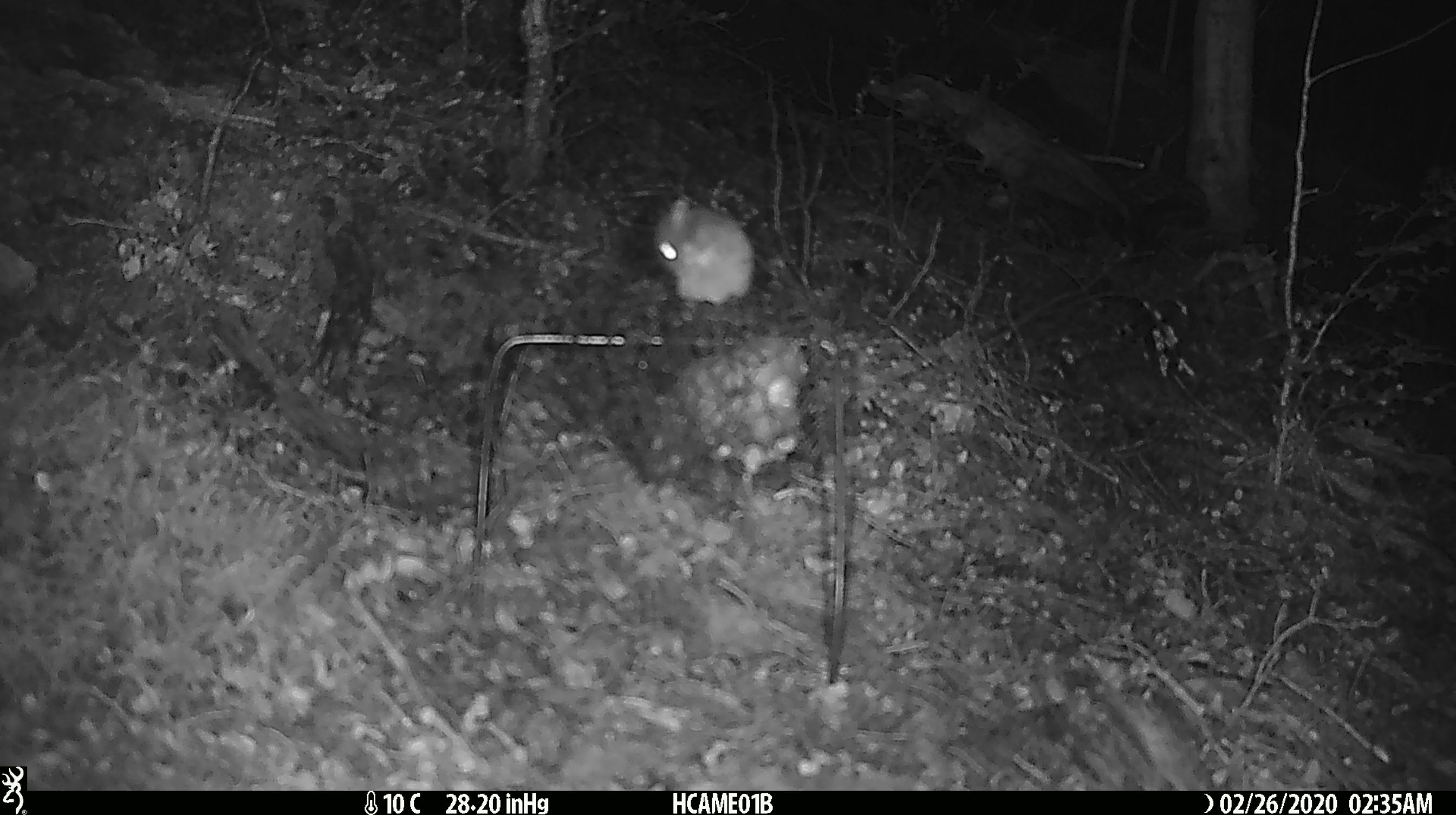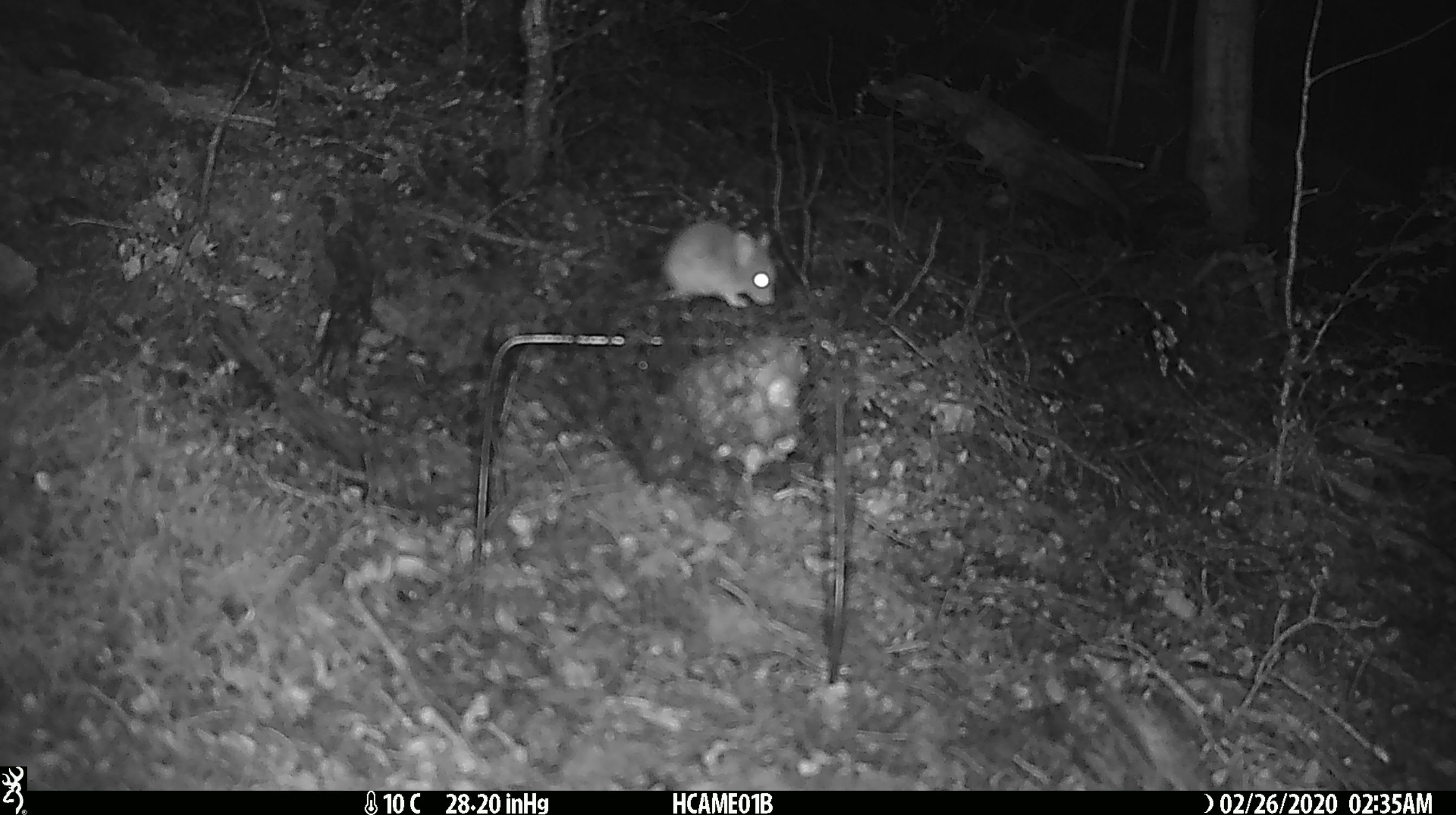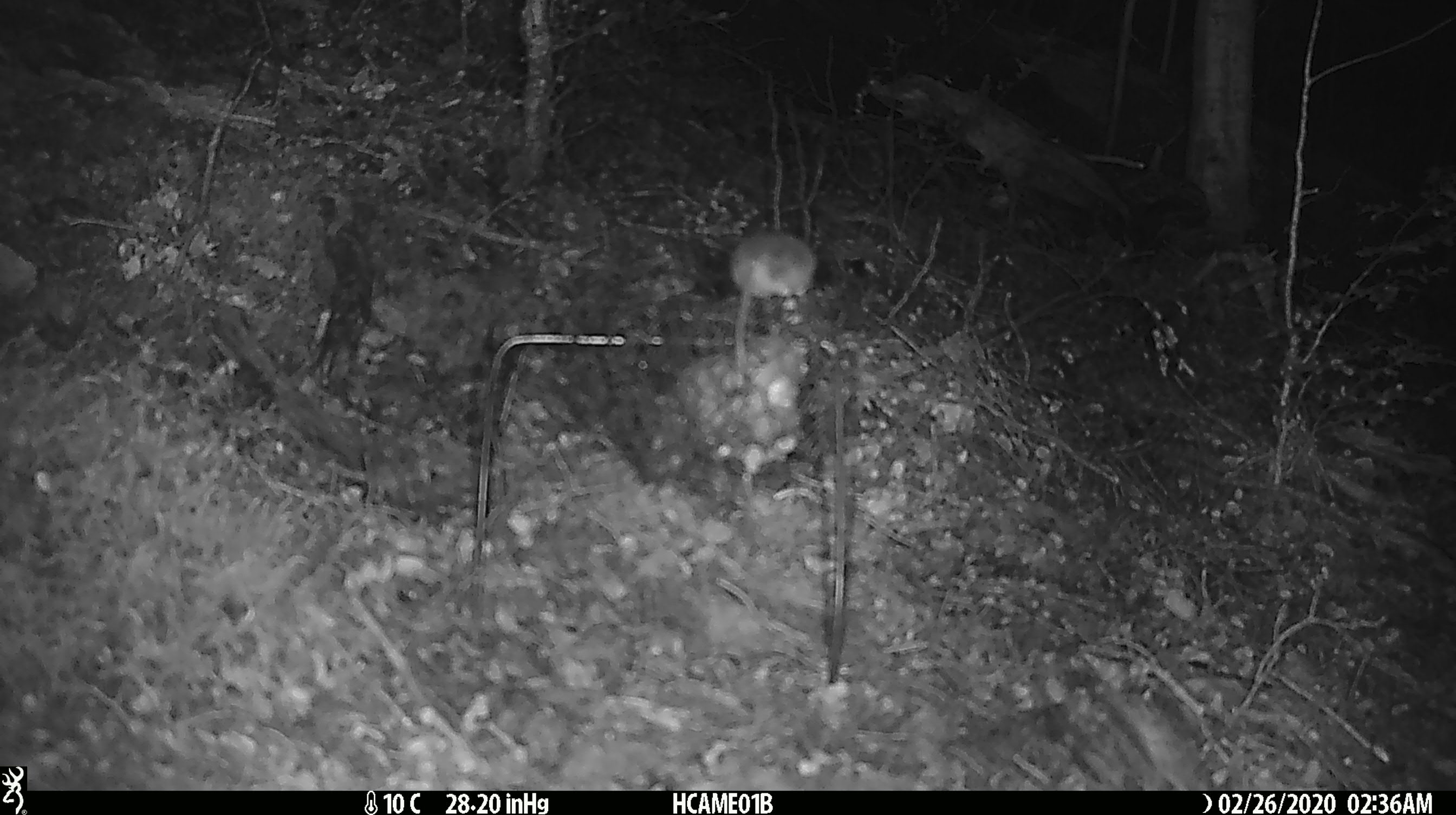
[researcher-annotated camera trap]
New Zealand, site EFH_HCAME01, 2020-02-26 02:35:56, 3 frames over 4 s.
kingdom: Animalia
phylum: Chordata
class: Mammalia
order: Rodentia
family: Muridae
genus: Mus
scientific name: Mus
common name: mouse